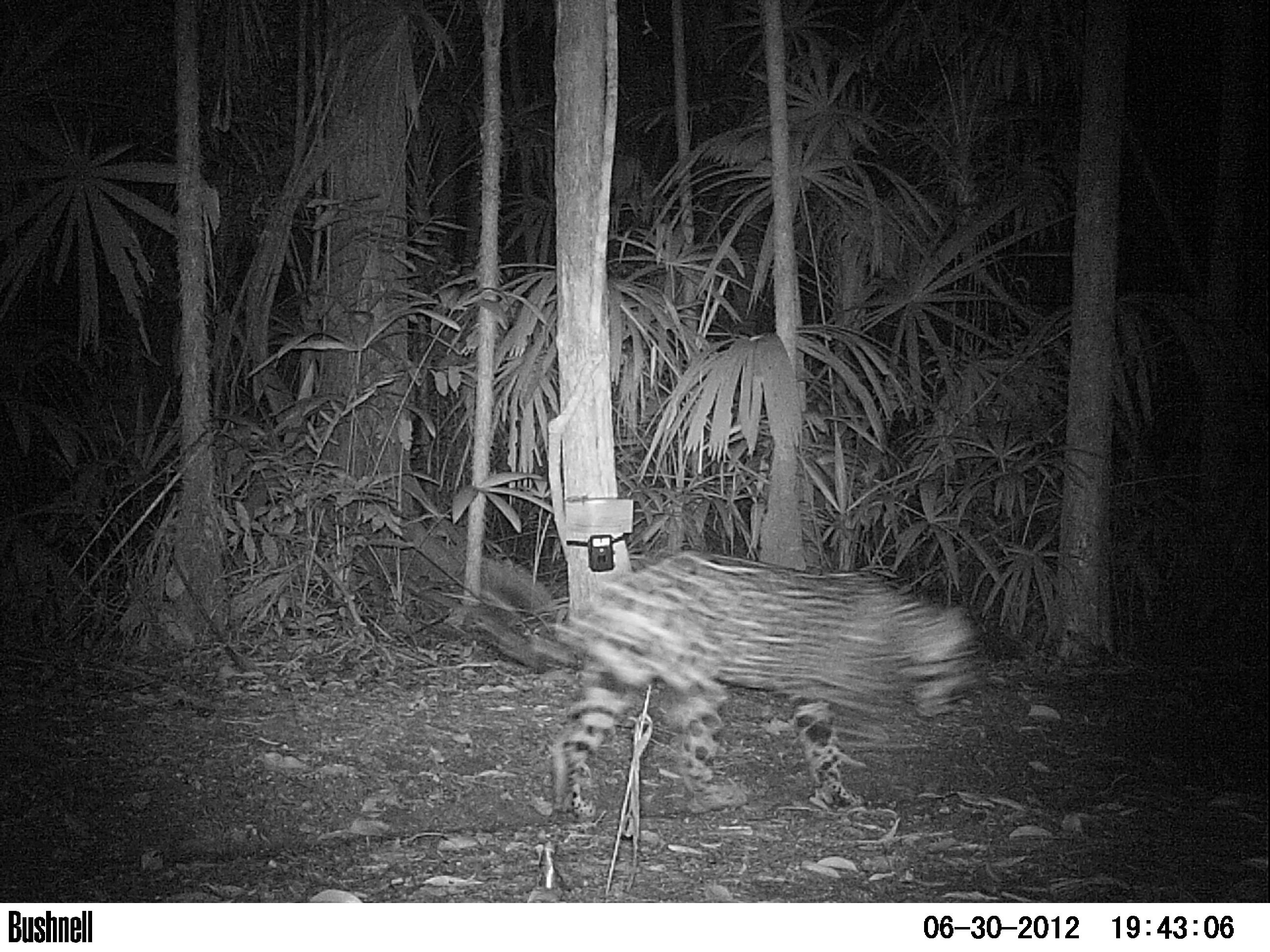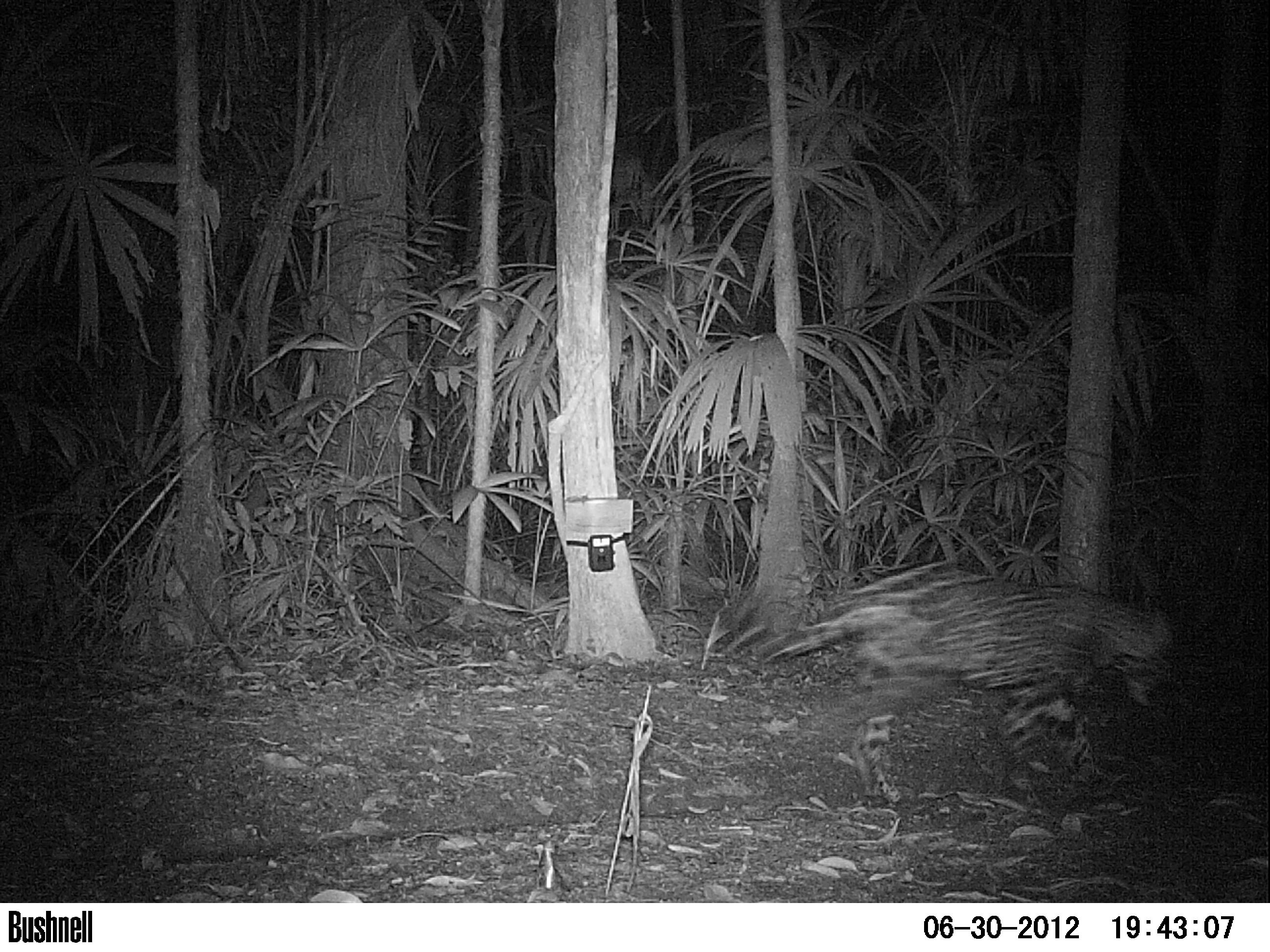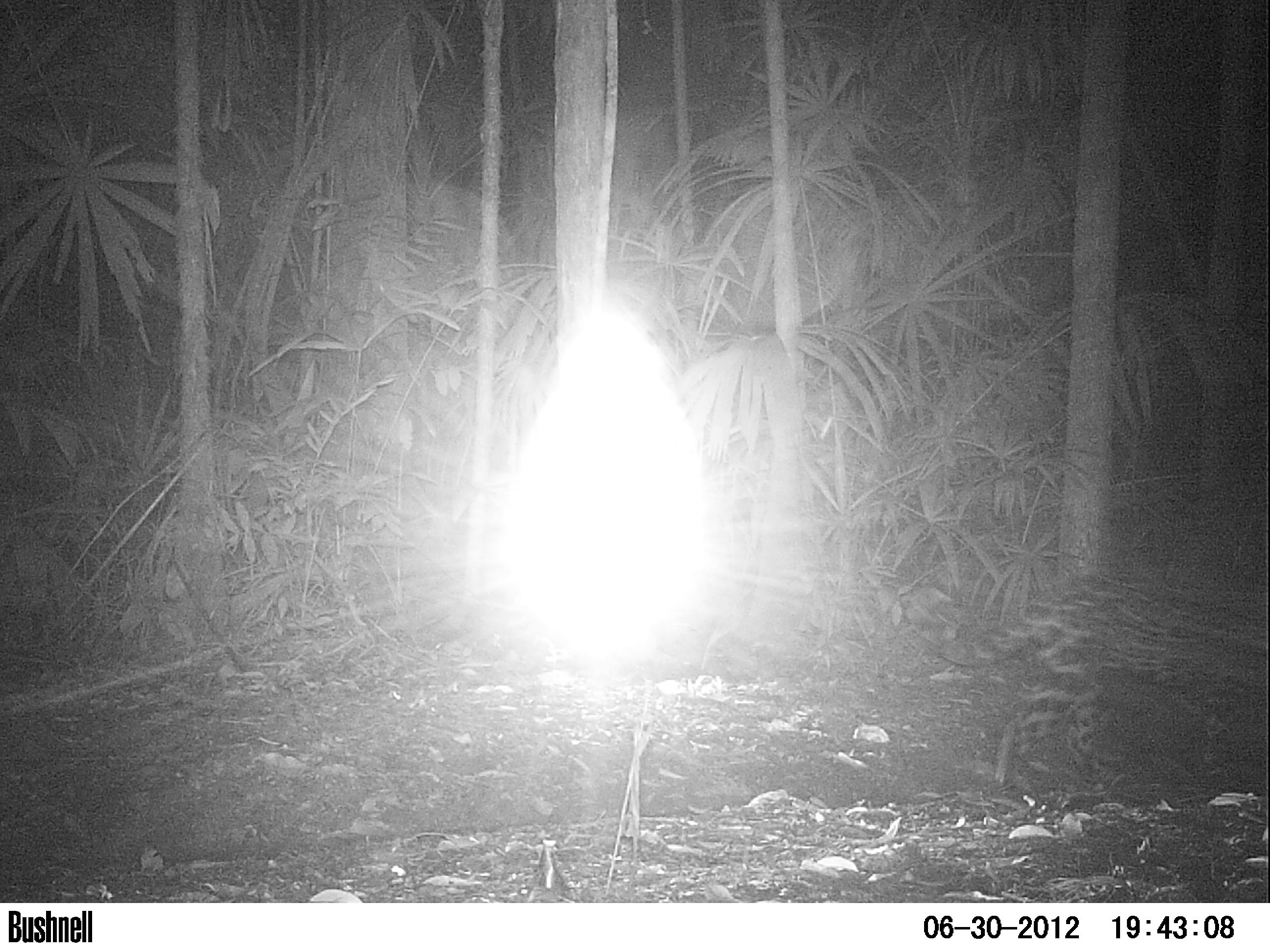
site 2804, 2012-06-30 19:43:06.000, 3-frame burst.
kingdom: Animalia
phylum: Chordata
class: Mammalia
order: Carnivora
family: Felidae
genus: Panthera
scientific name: Panthera onca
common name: jaguar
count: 1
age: adult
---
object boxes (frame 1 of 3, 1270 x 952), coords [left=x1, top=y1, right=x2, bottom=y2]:
panthera onca: [left=460, top=542, right=985, bottom=821]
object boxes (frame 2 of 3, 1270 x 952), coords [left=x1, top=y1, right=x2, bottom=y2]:
panthera onca: [left=709, top=557, right=1183, bottom=808]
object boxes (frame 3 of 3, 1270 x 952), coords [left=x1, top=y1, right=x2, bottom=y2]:
panthera onca: [left=920, top=555, right=1270, bottom=795]